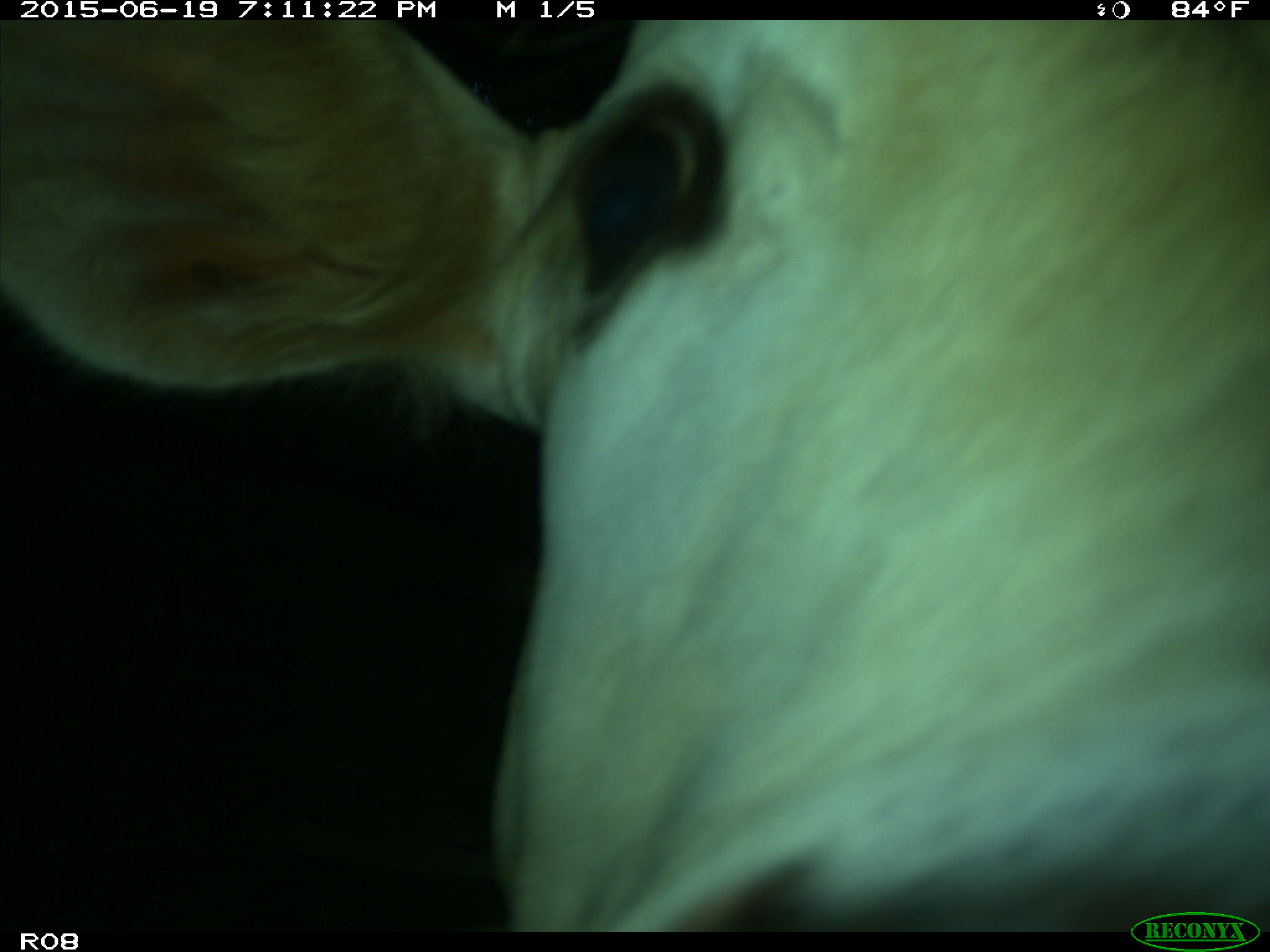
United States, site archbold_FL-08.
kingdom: Animalia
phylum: Chordata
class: Mammalia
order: Artiodactyla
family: Bovidae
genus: Bos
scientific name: Bos taurus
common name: domestic cow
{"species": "Bos taurus (domestic cow)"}